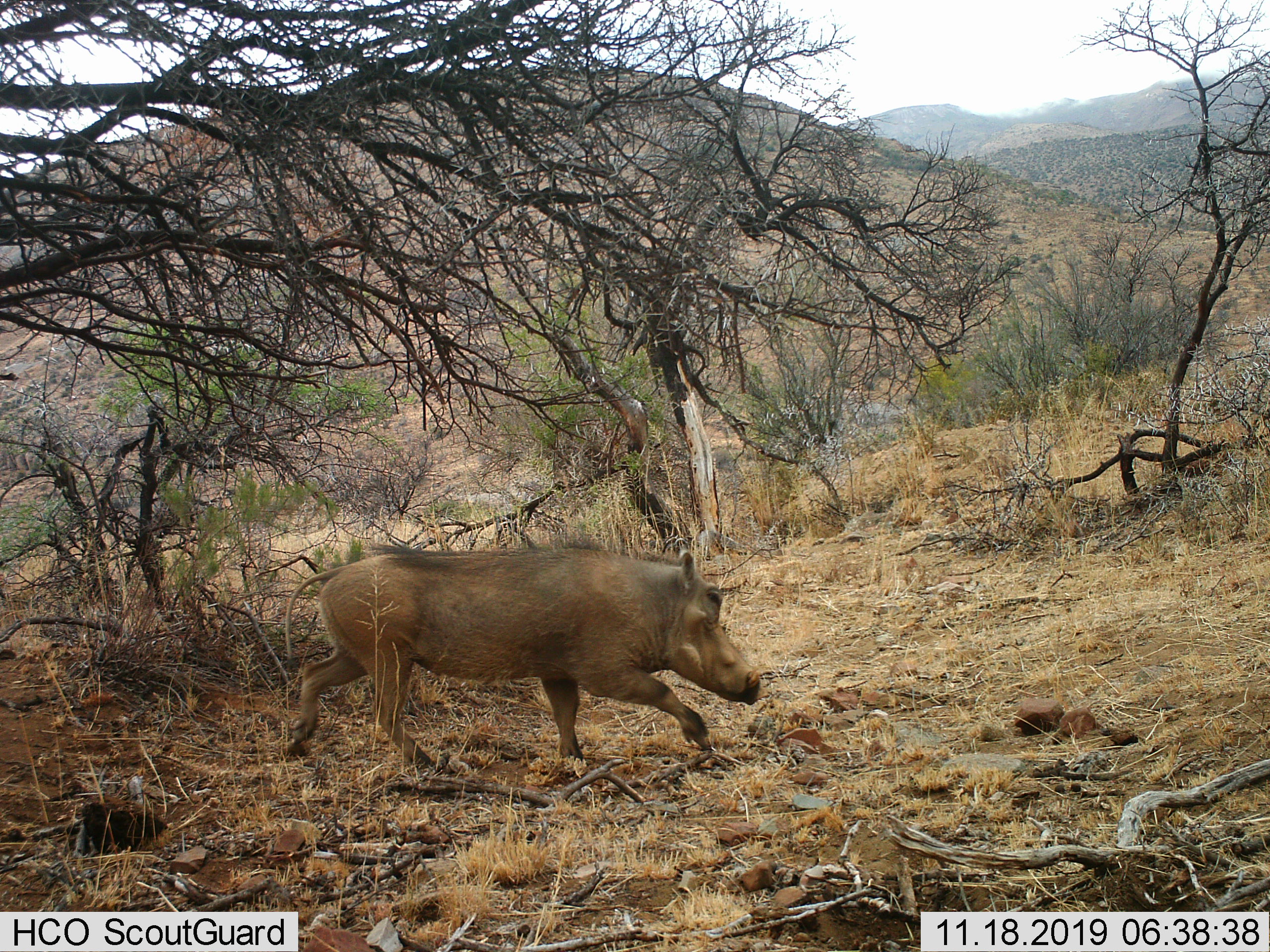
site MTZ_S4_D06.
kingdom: Animalia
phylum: Chordata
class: Mammalia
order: Artiodactyla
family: Suidae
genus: Phacochoerus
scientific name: Phacochoerus africanus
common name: warthog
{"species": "warthog (Phacochoerus africanus)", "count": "1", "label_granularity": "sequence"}